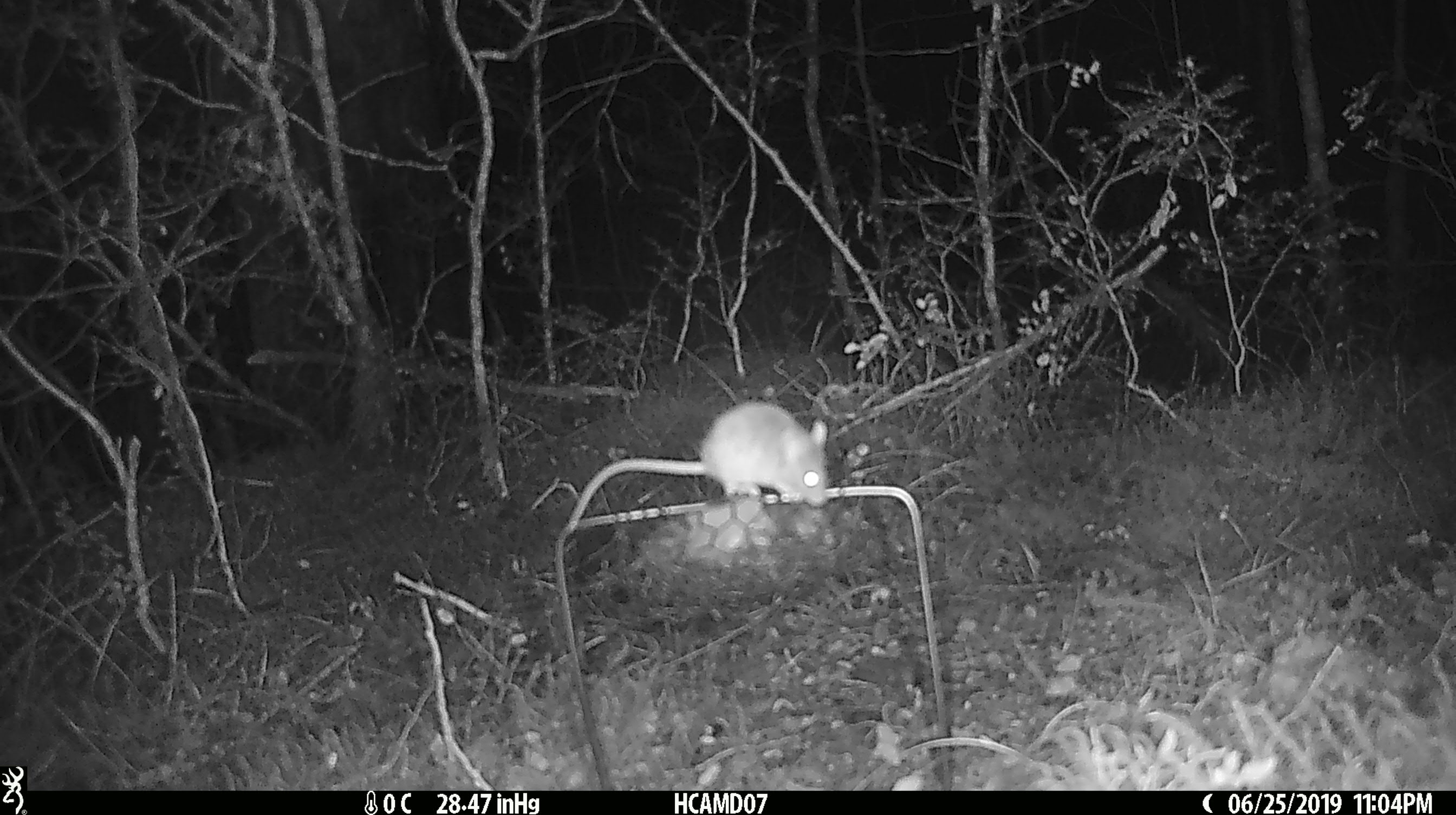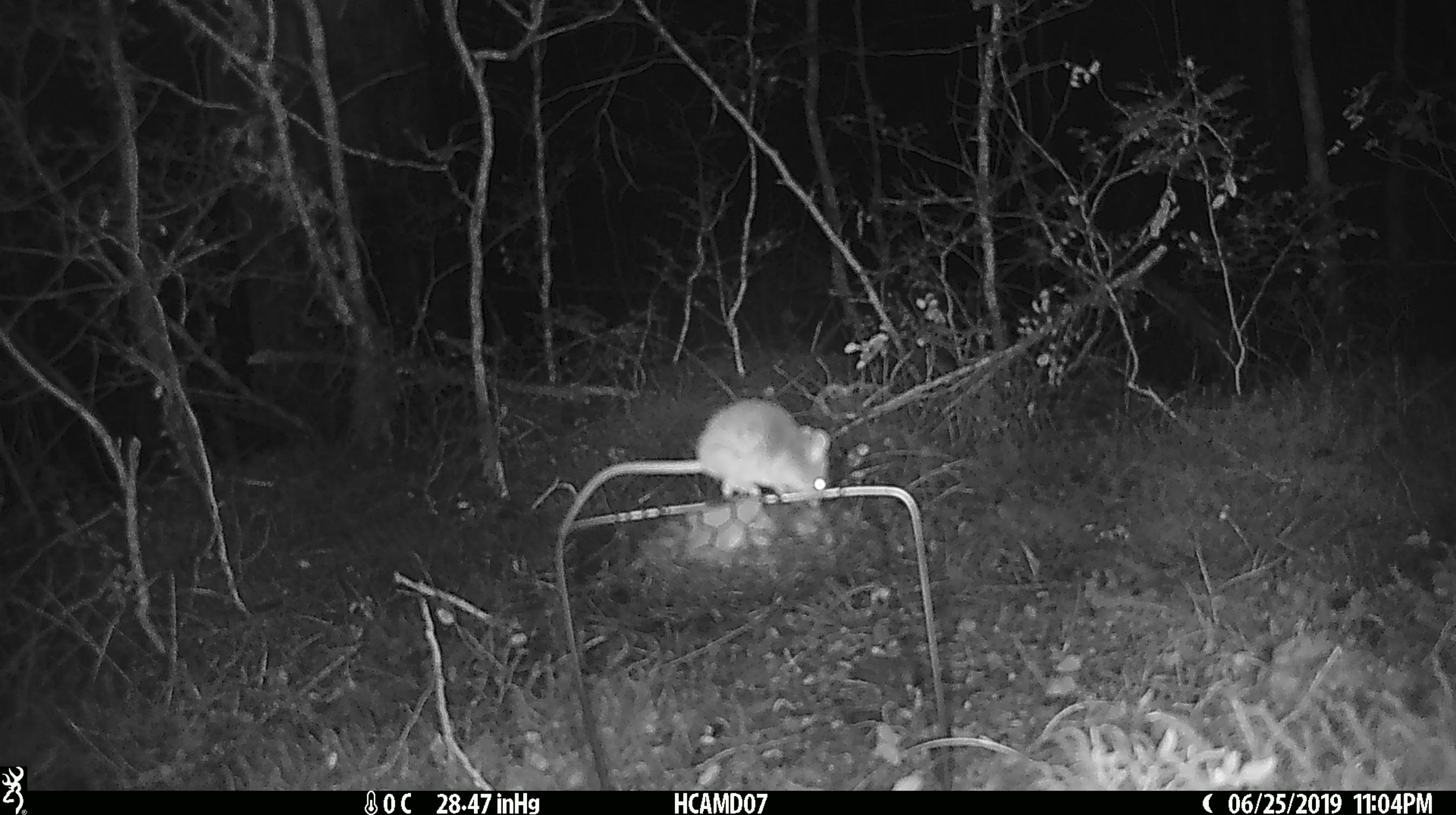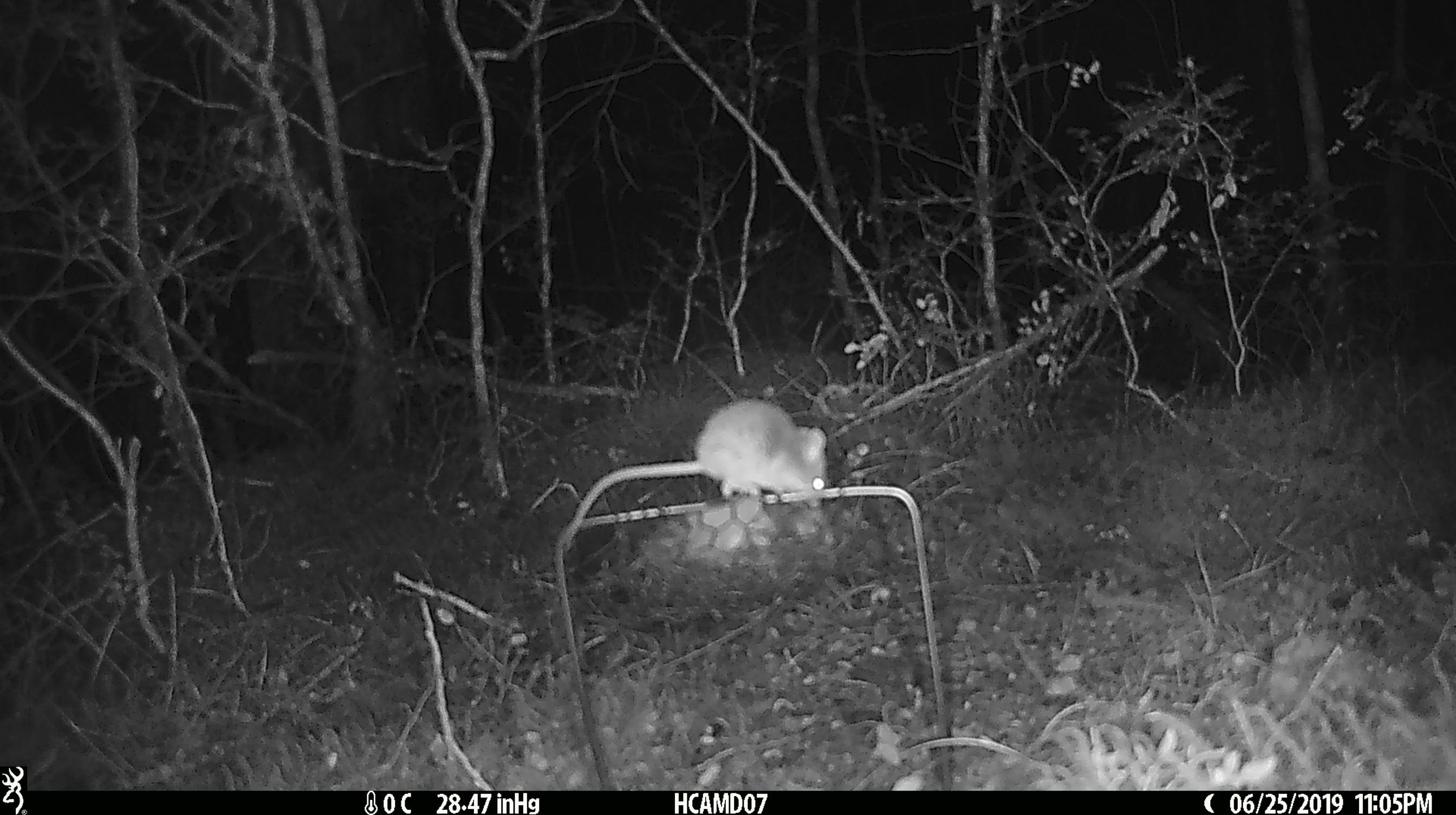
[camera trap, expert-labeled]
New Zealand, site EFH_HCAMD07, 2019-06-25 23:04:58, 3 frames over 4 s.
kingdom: Animalia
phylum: Chordata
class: Mammalia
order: Rodentia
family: Muridae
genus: Mus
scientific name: Mus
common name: mouse